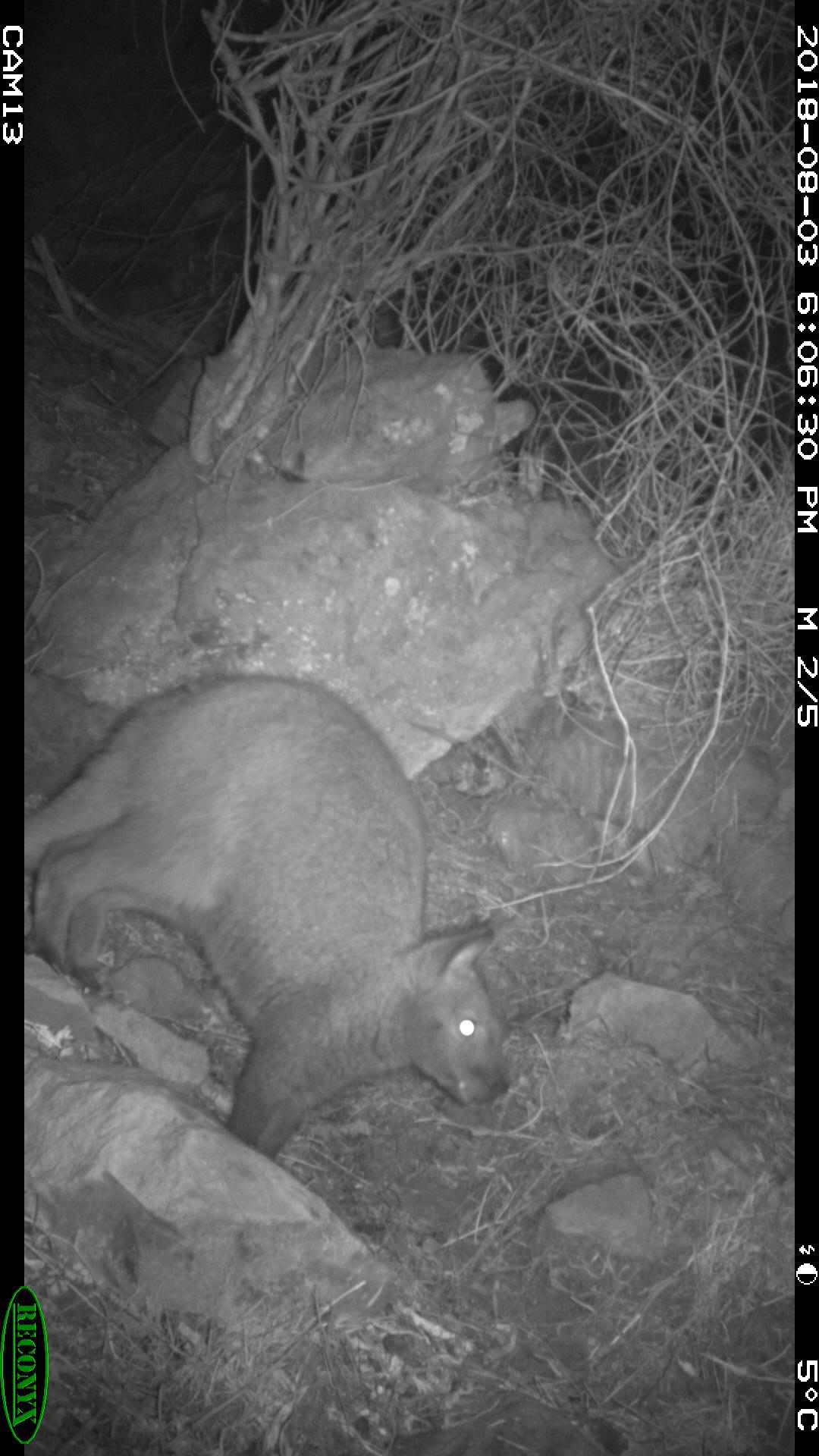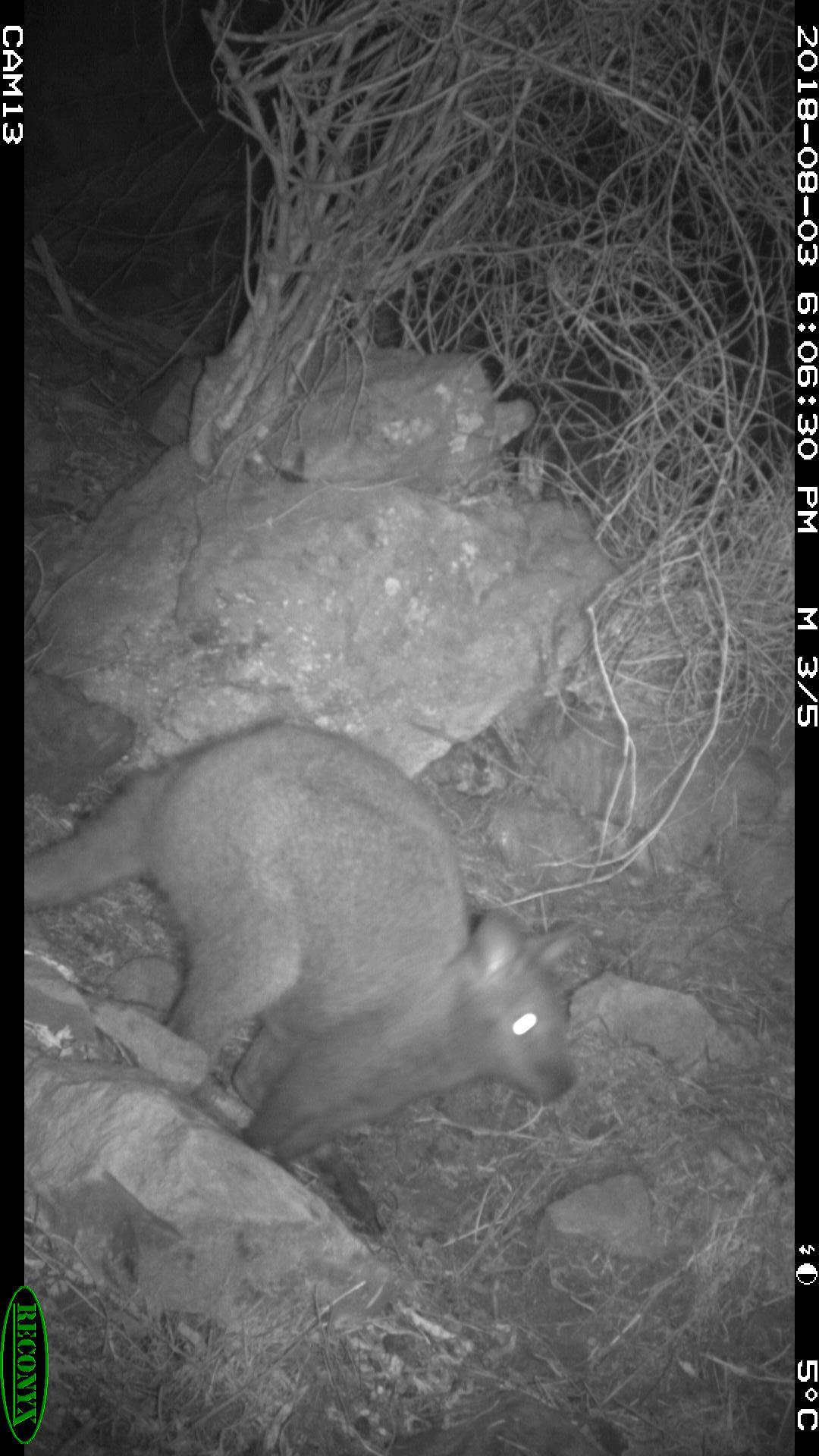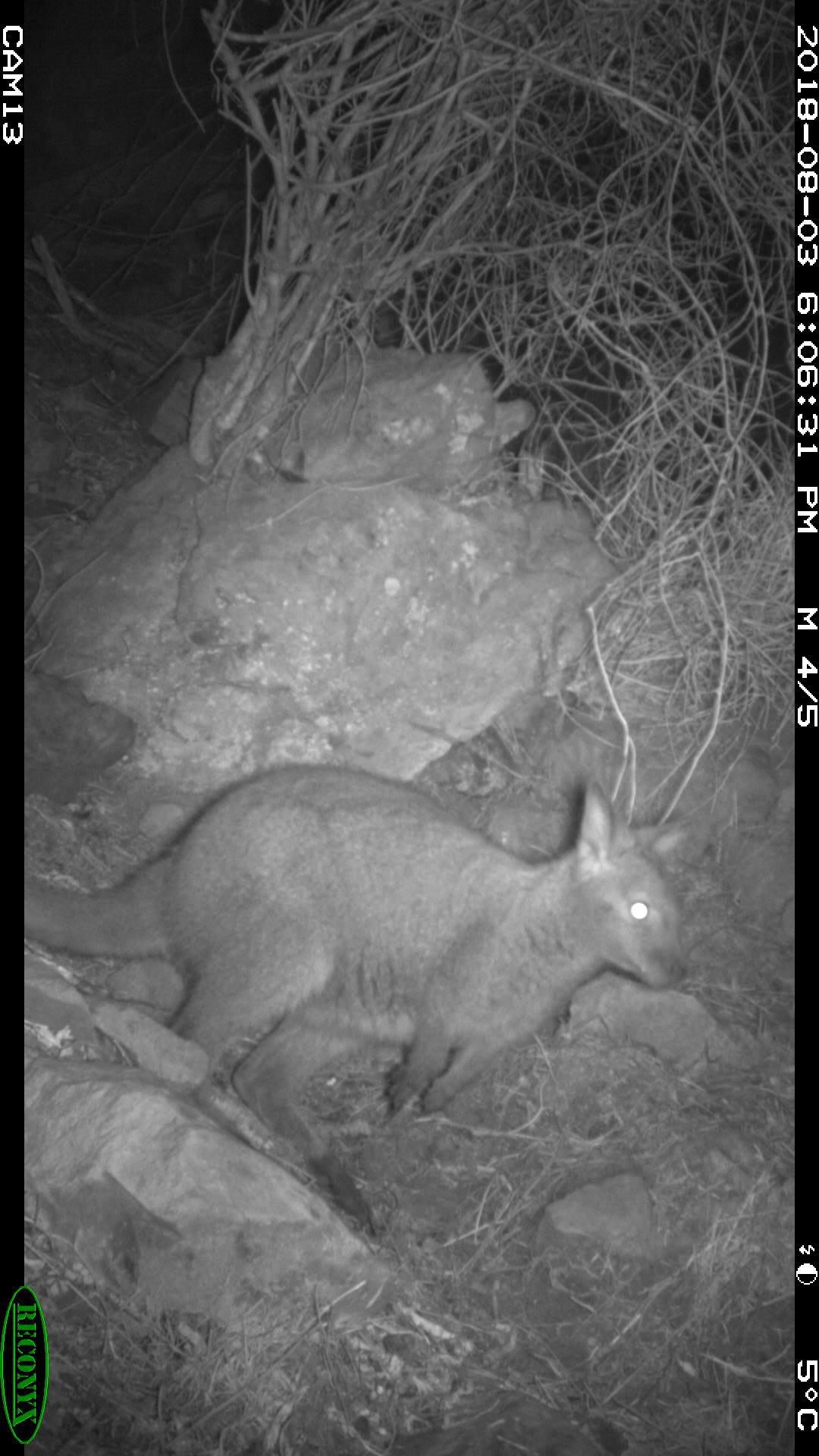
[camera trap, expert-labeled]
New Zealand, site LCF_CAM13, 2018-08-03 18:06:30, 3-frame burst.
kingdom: Animalia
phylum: Chordata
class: Mammalia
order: Diprotodontia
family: Macropodidae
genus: Notamacropus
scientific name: Notamacropus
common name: wallaby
Wallaby (Notamacropus).